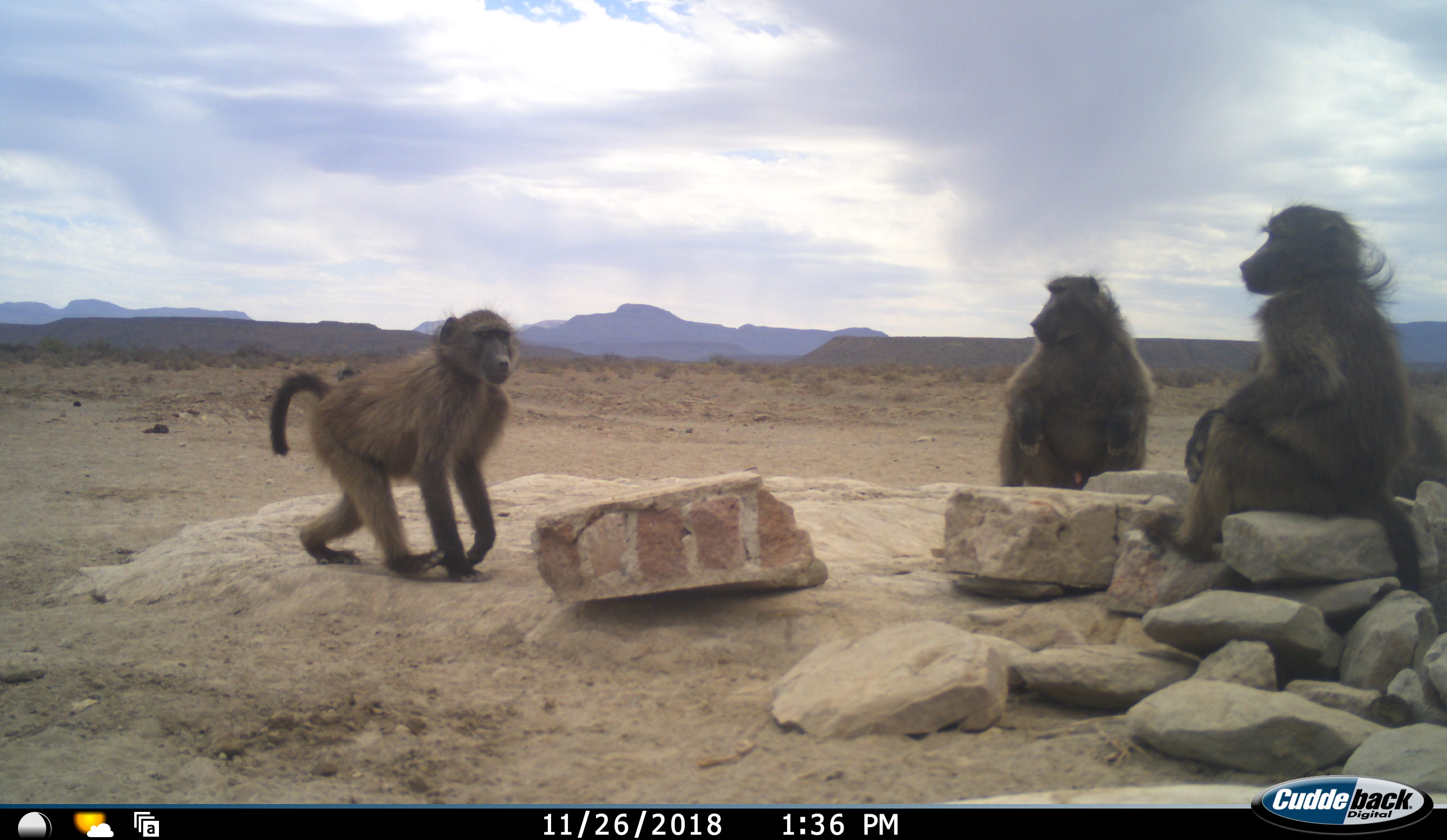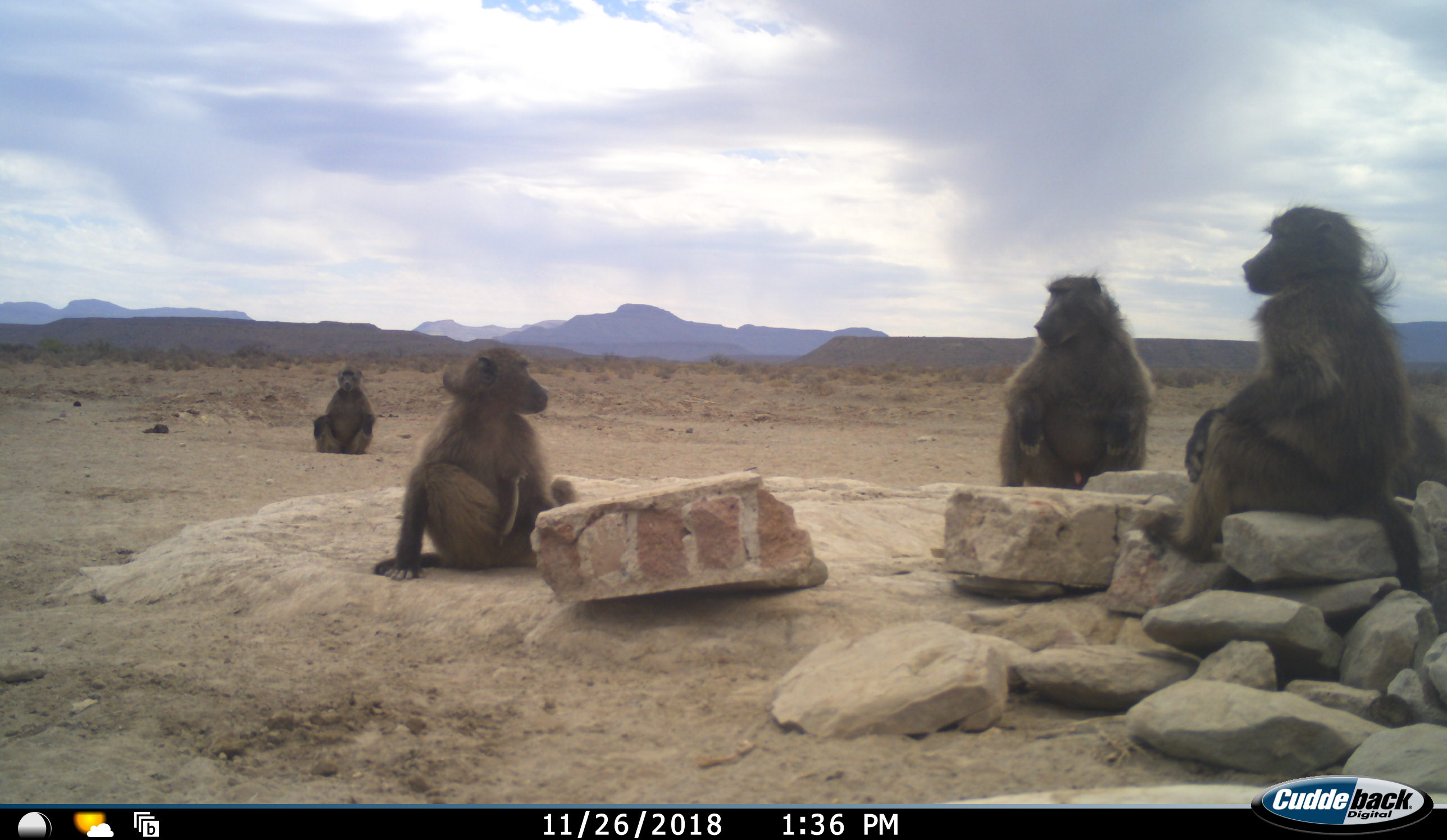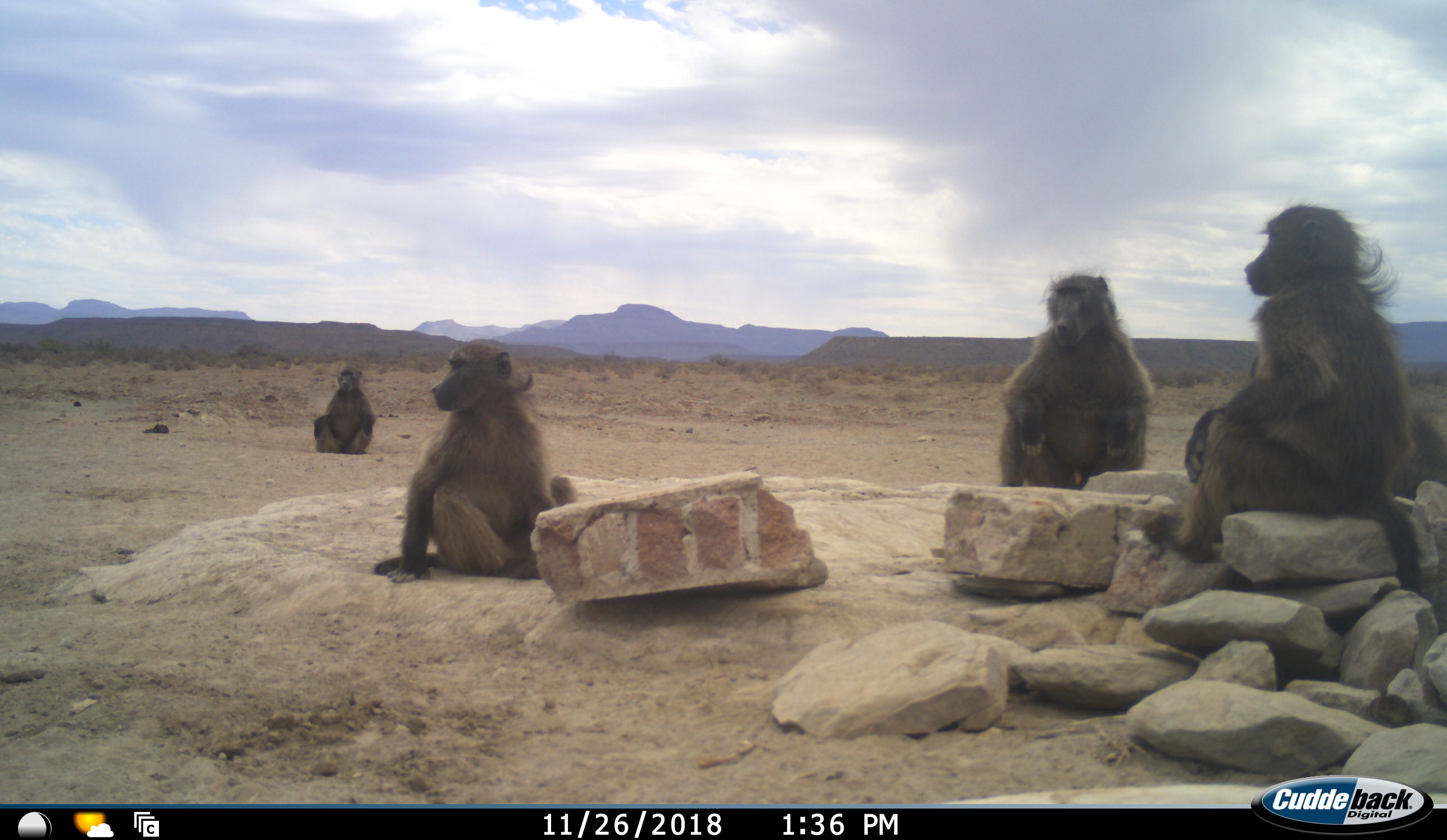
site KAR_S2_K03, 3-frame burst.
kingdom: Animalia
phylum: Chordata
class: Mammalia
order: Primates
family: Cercopithecidae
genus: Papio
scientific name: Papio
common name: baboon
Baboon (Papio), count 5. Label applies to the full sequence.